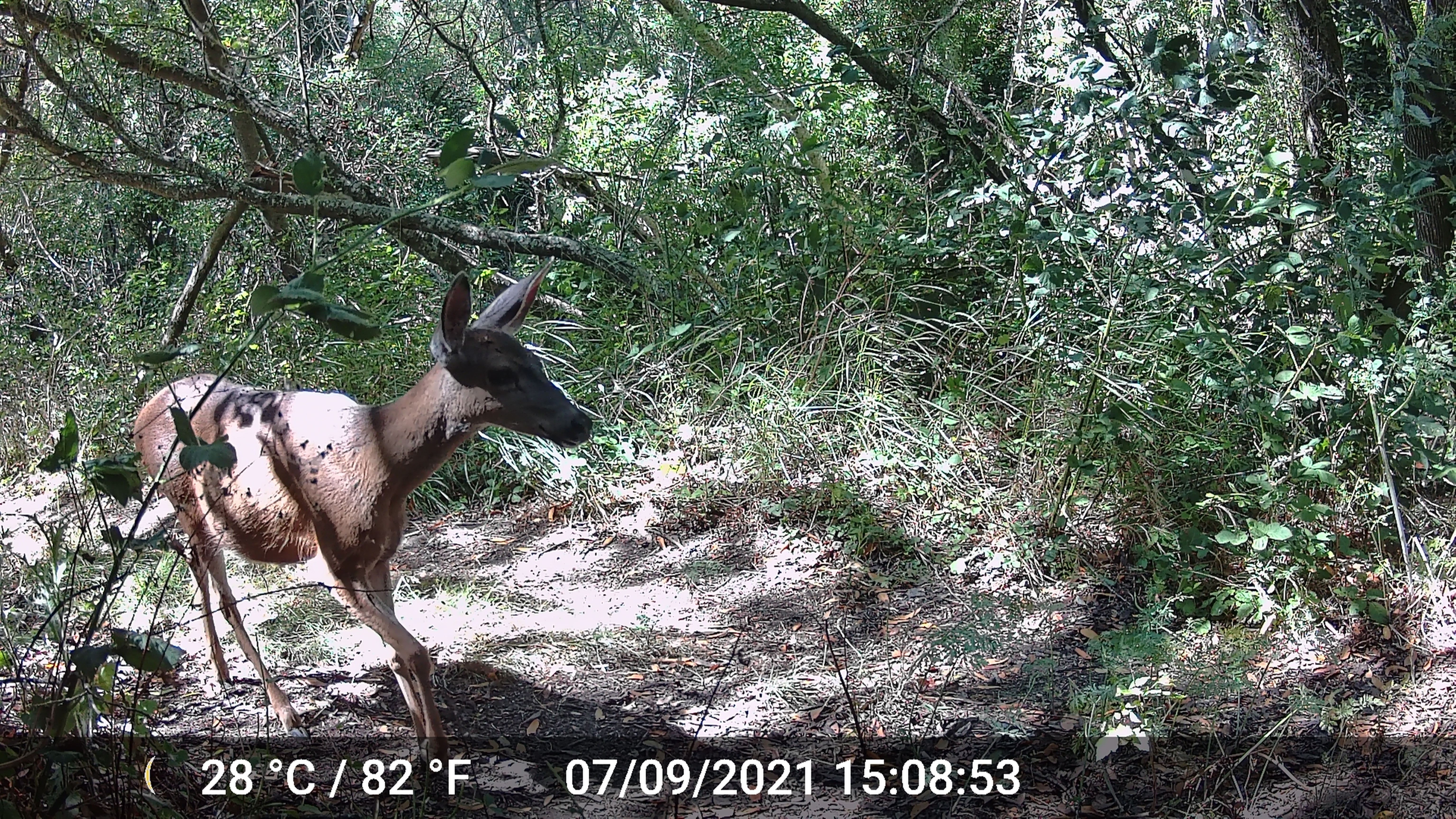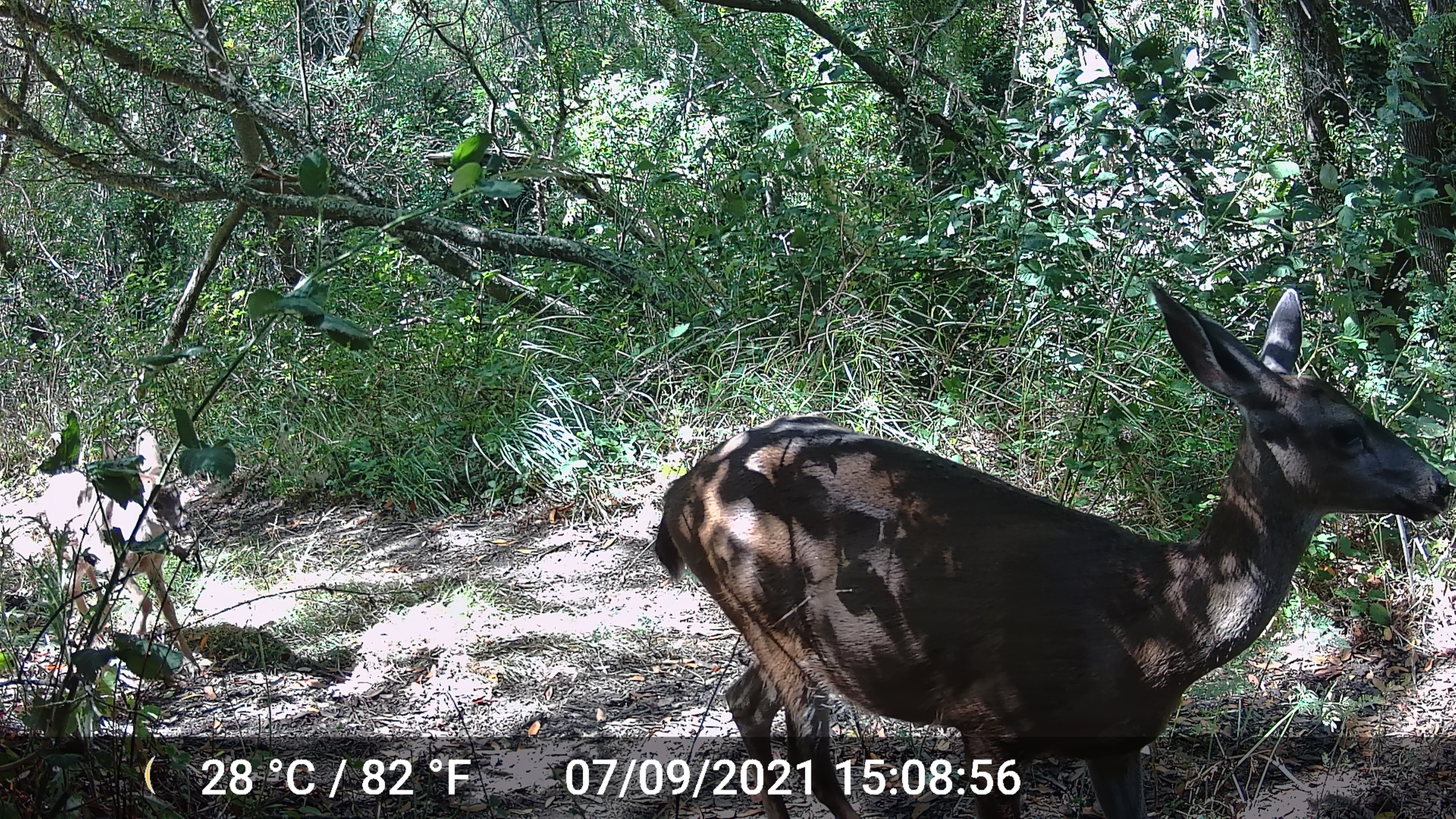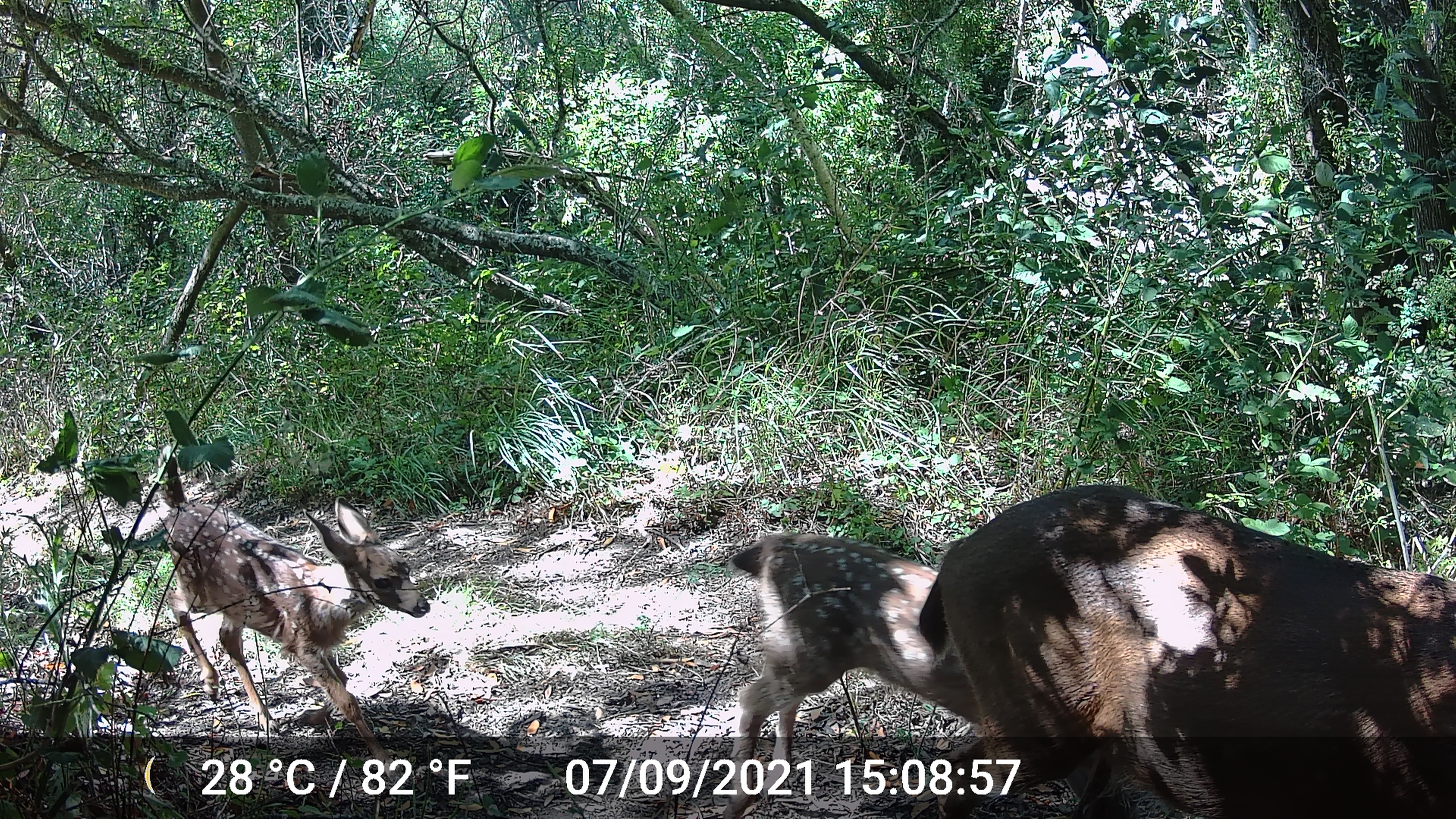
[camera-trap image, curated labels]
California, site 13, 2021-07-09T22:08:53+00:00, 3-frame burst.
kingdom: Animalia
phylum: Chordata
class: Mammalia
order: Artiodactyla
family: Cervidae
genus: Odocoileus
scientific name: Odocoileus hemionus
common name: mule deer